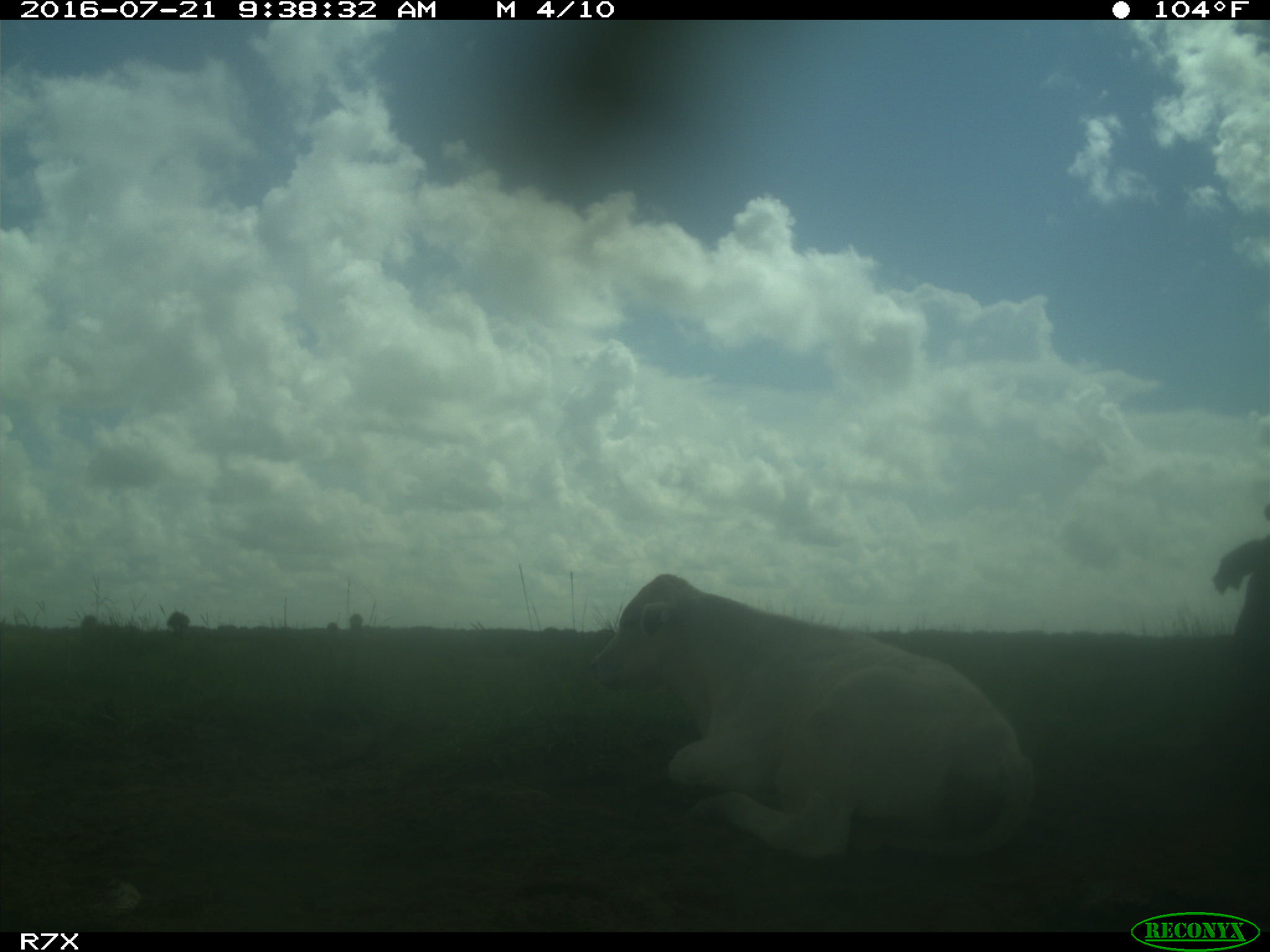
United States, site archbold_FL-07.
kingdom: Animalia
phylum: Chordata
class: Mammalia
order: Artiodactyla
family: Bovidae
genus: Bos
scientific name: Bos taurus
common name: domestic cow